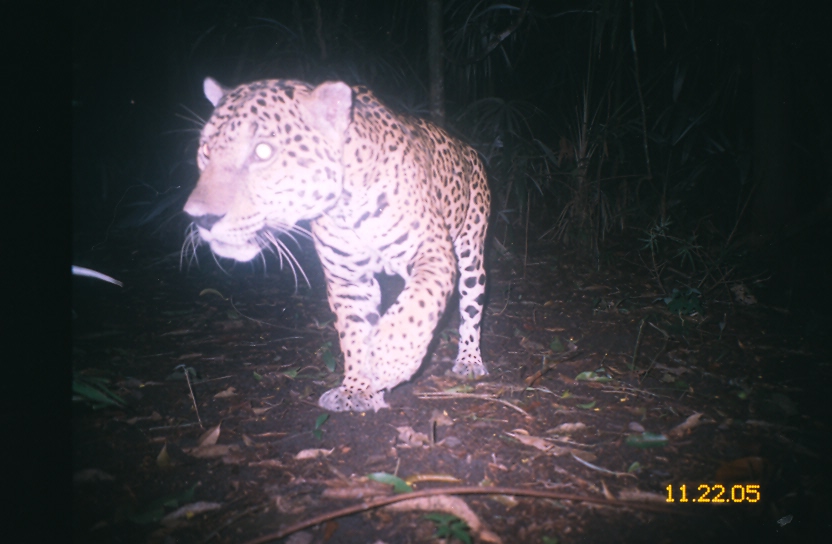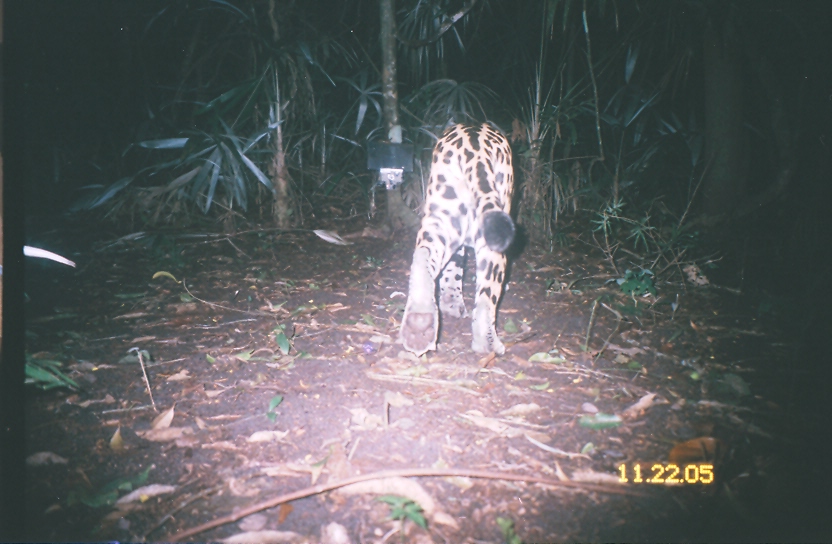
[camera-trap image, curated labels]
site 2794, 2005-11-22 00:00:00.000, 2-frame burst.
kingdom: Animalia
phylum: Chordata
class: Mammalia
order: Carnivora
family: Felidae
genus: Panthera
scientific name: Panthera onca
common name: jaguar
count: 1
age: adult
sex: male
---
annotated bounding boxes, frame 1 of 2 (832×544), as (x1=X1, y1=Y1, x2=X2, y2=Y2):
panthera onca: (x1=176, y1=74, x2=491, y2=412)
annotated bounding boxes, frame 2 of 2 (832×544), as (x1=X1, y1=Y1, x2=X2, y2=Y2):
panthera onca: (x1=397, y1=117, x2=517, y2=357)